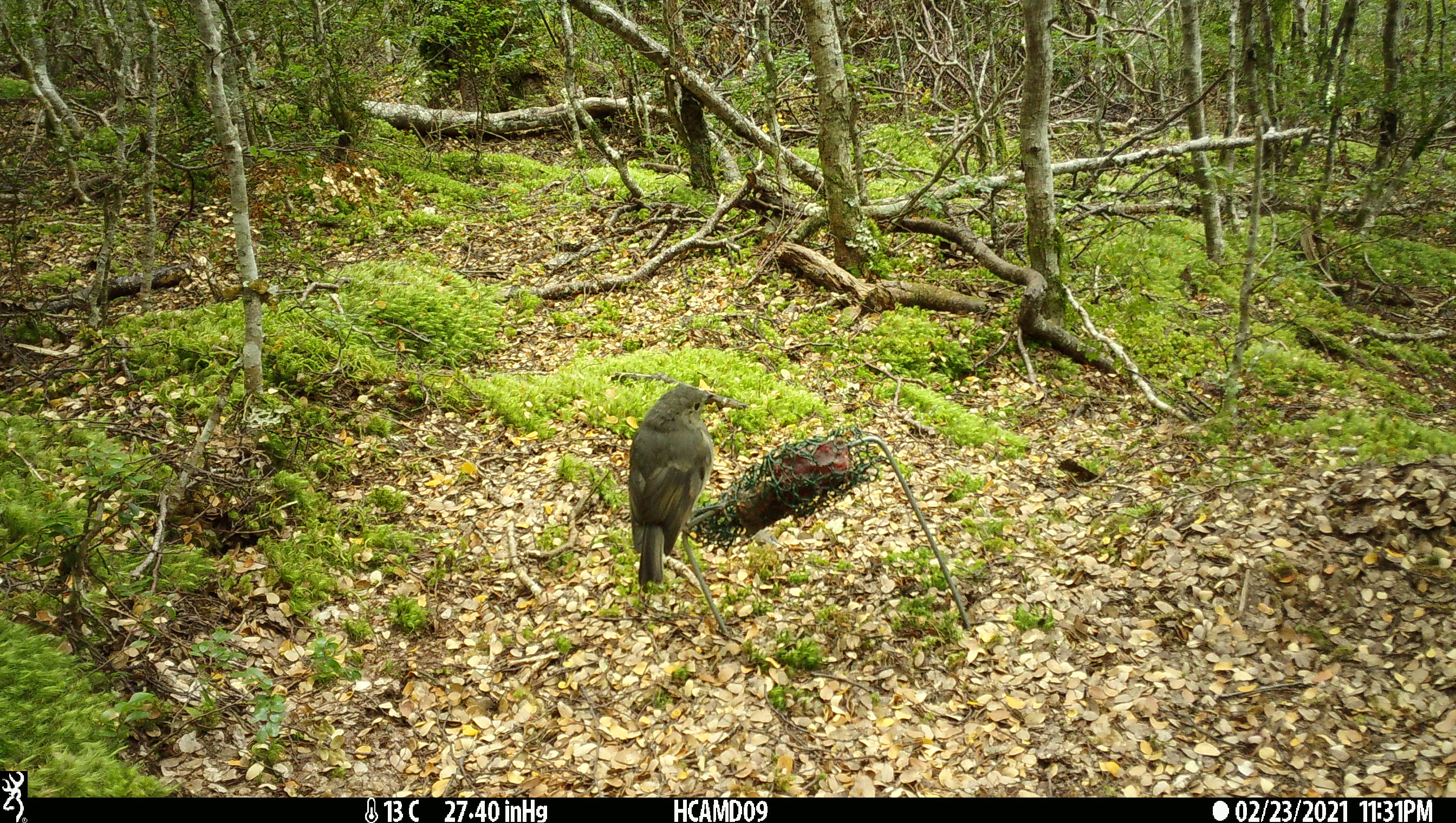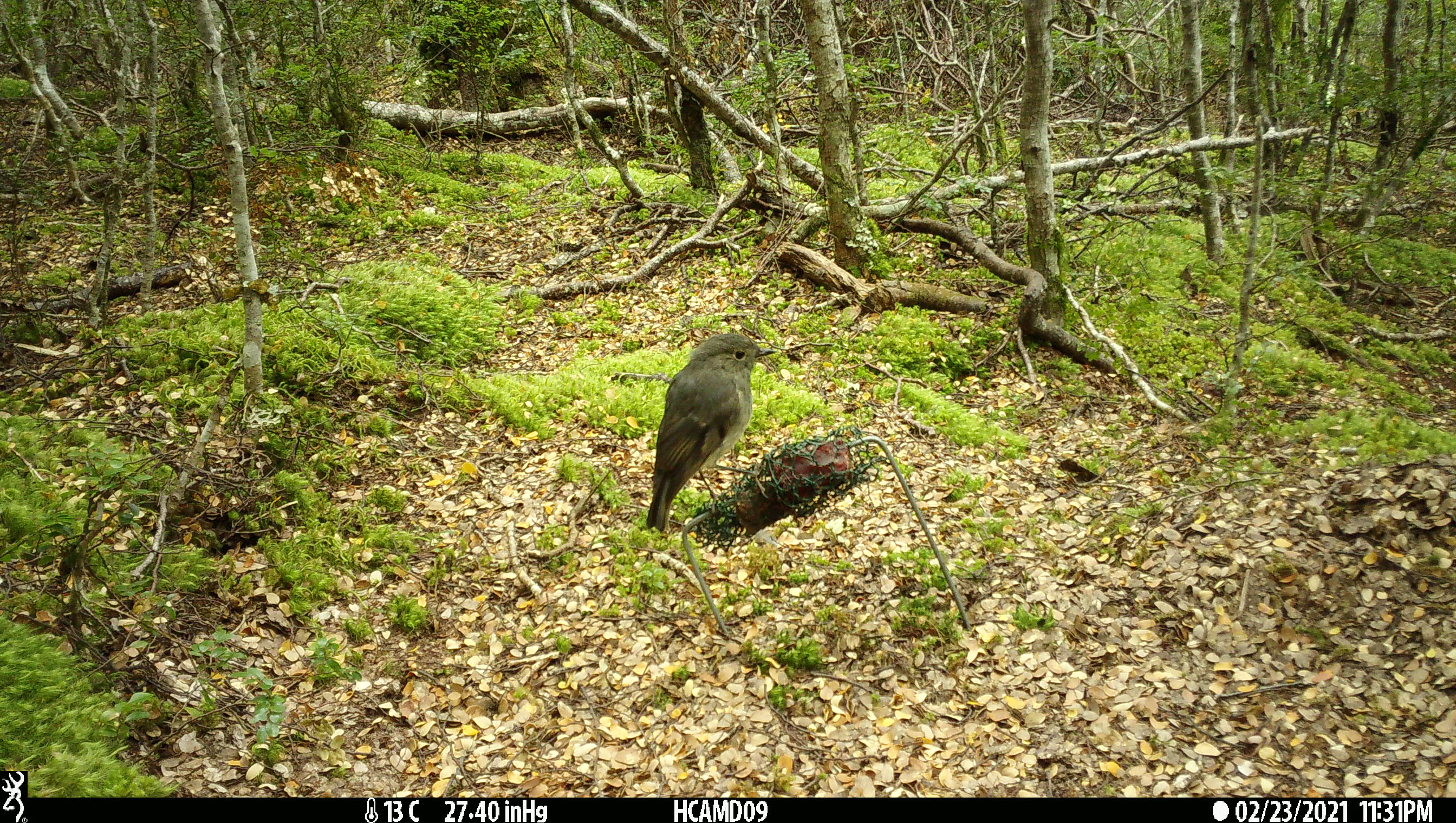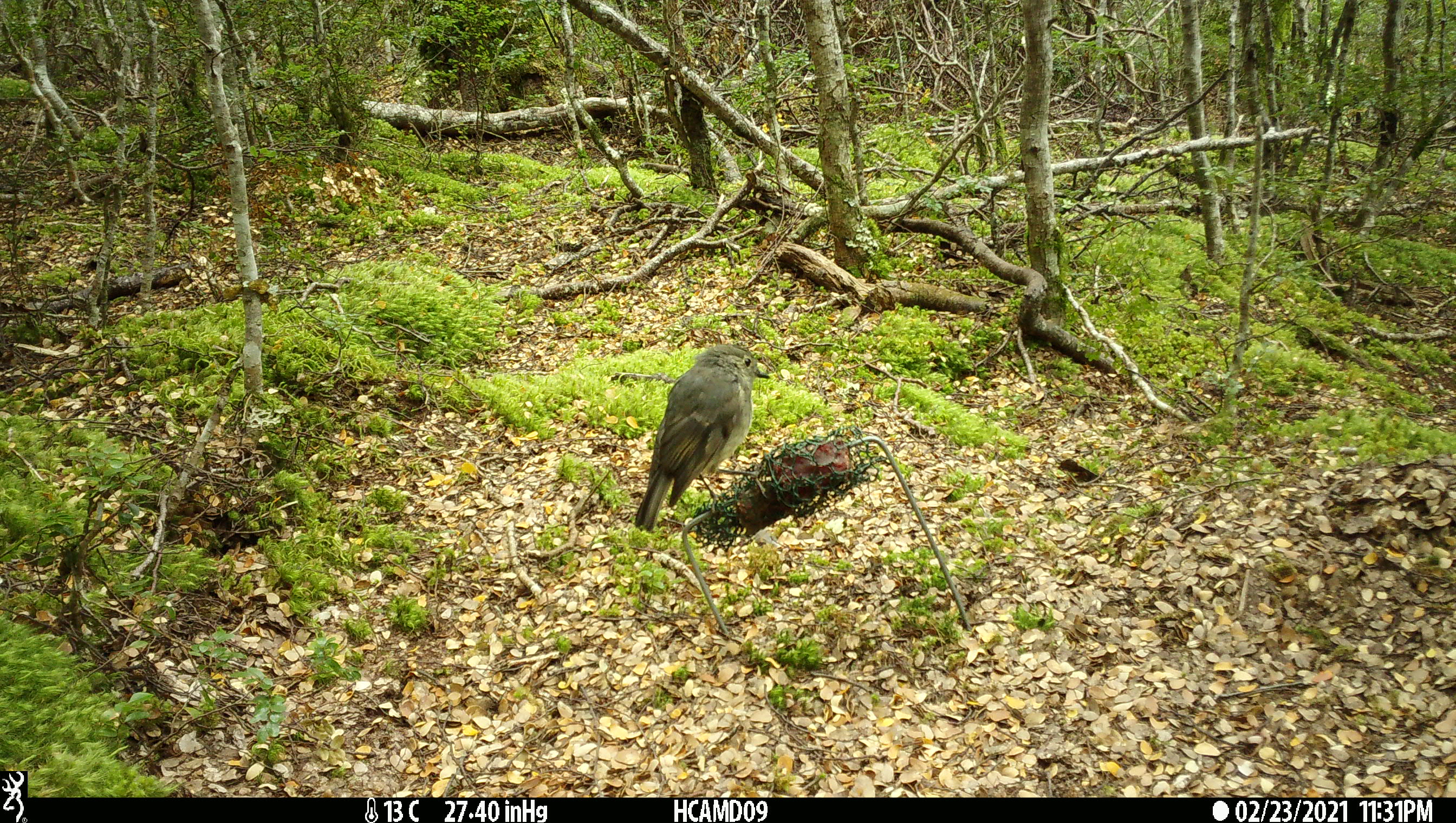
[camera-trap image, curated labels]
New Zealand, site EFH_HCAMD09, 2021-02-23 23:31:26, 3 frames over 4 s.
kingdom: Animalia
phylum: Chordata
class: Aves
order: Passeriformes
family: Petroicidae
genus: Petroica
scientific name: Petroica australis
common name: new zealand robin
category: robin